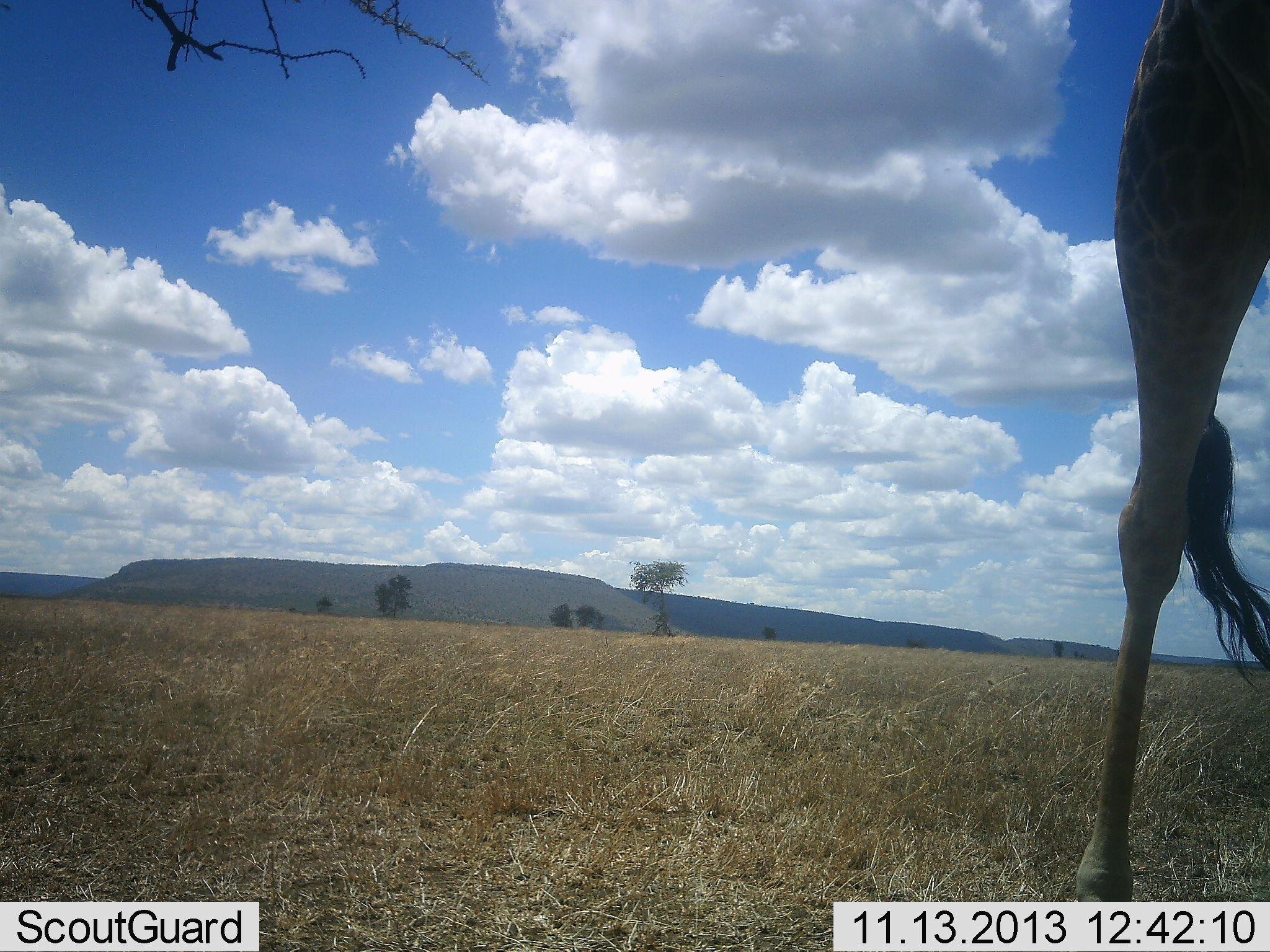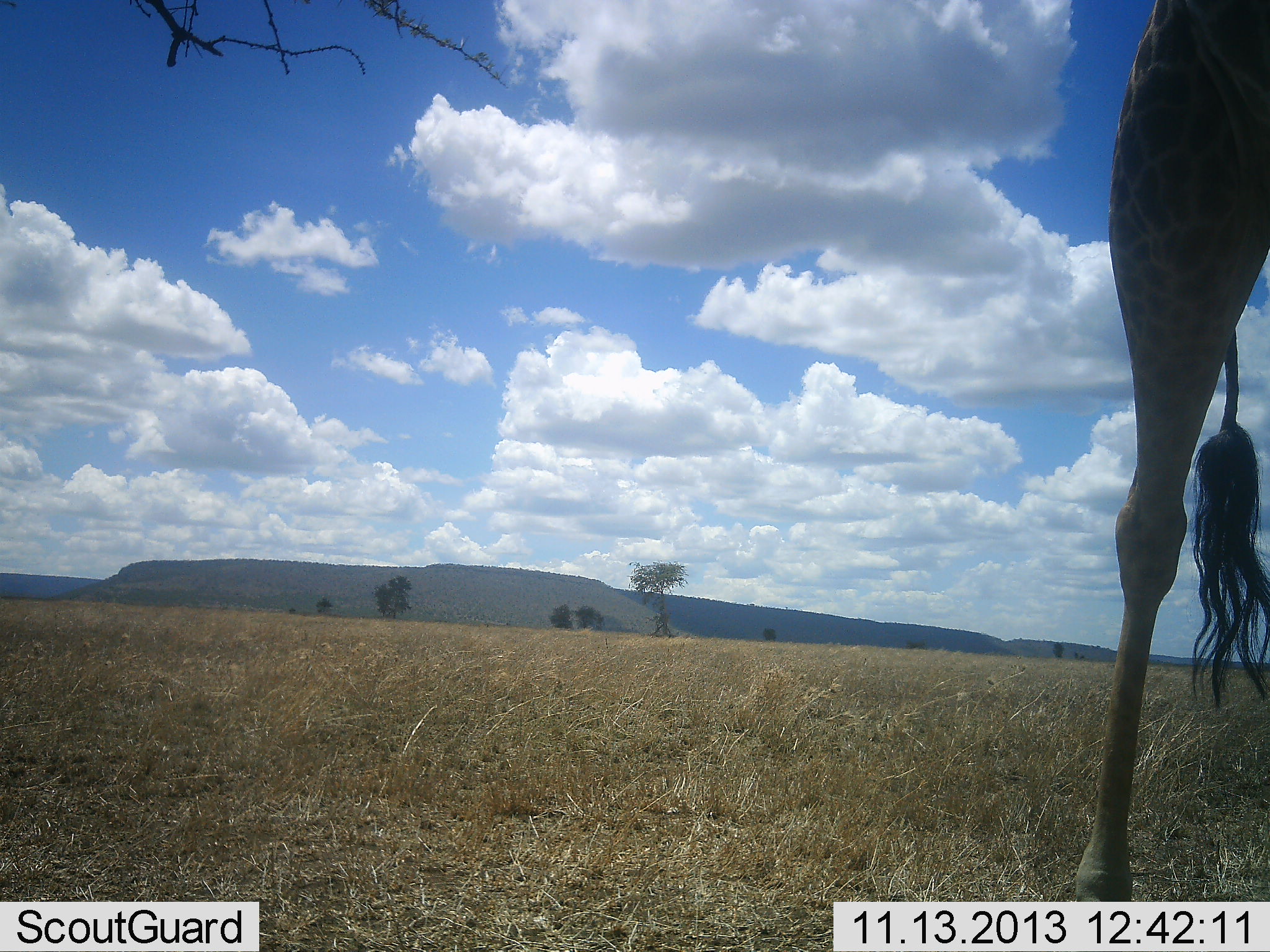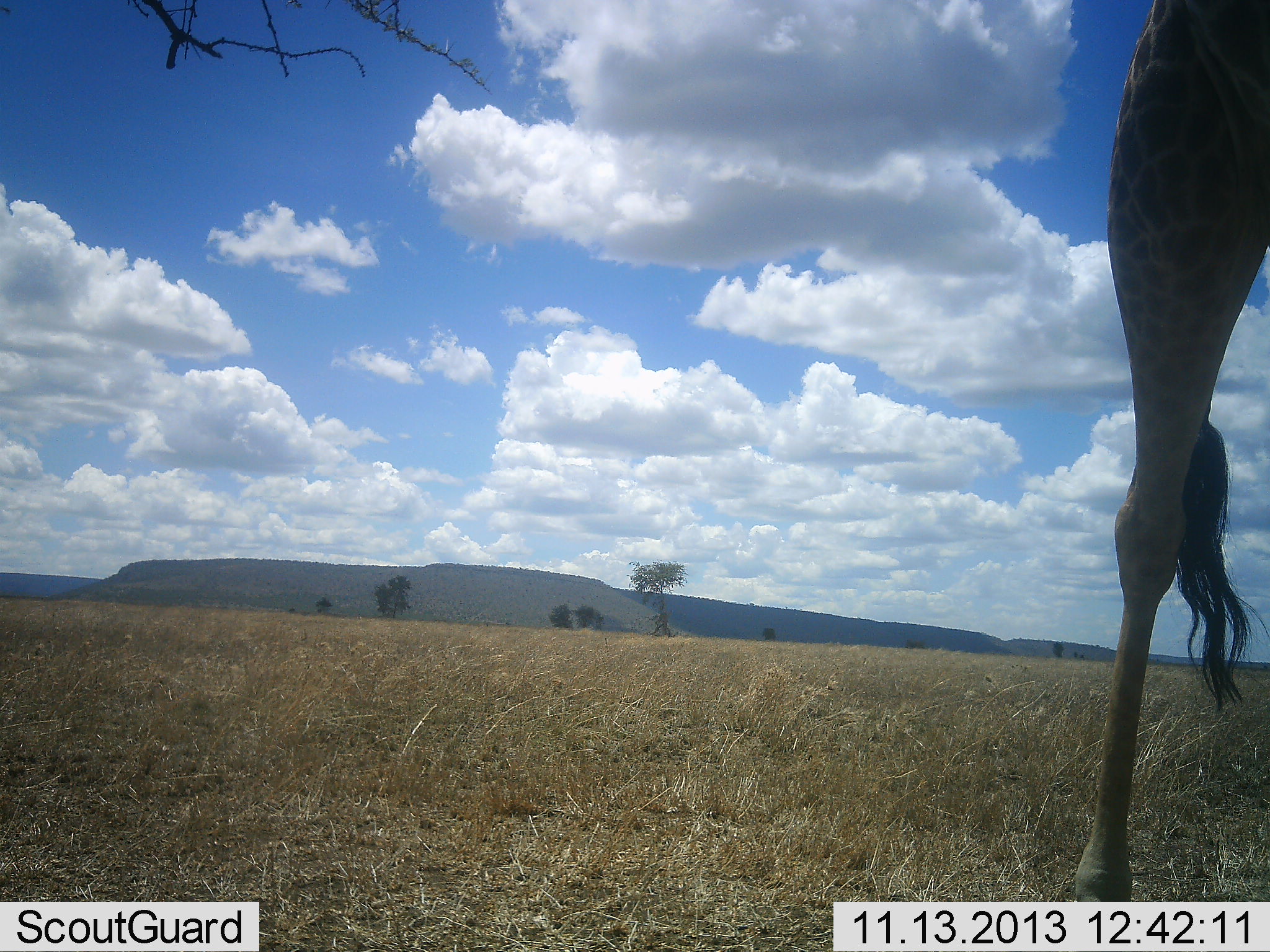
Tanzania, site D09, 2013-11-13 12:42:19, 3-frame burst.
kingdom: Animalia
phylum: Chordata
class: Mammalia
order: Artiodactyla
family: Giraffidae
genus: Giraffa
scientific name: Giraffa camelopardalis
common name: giraffe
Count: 1.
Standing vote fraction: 90%.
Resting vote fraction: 0%.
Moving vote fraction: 0%.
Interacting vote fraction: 0%.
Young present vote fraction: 0%.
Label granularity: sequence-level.